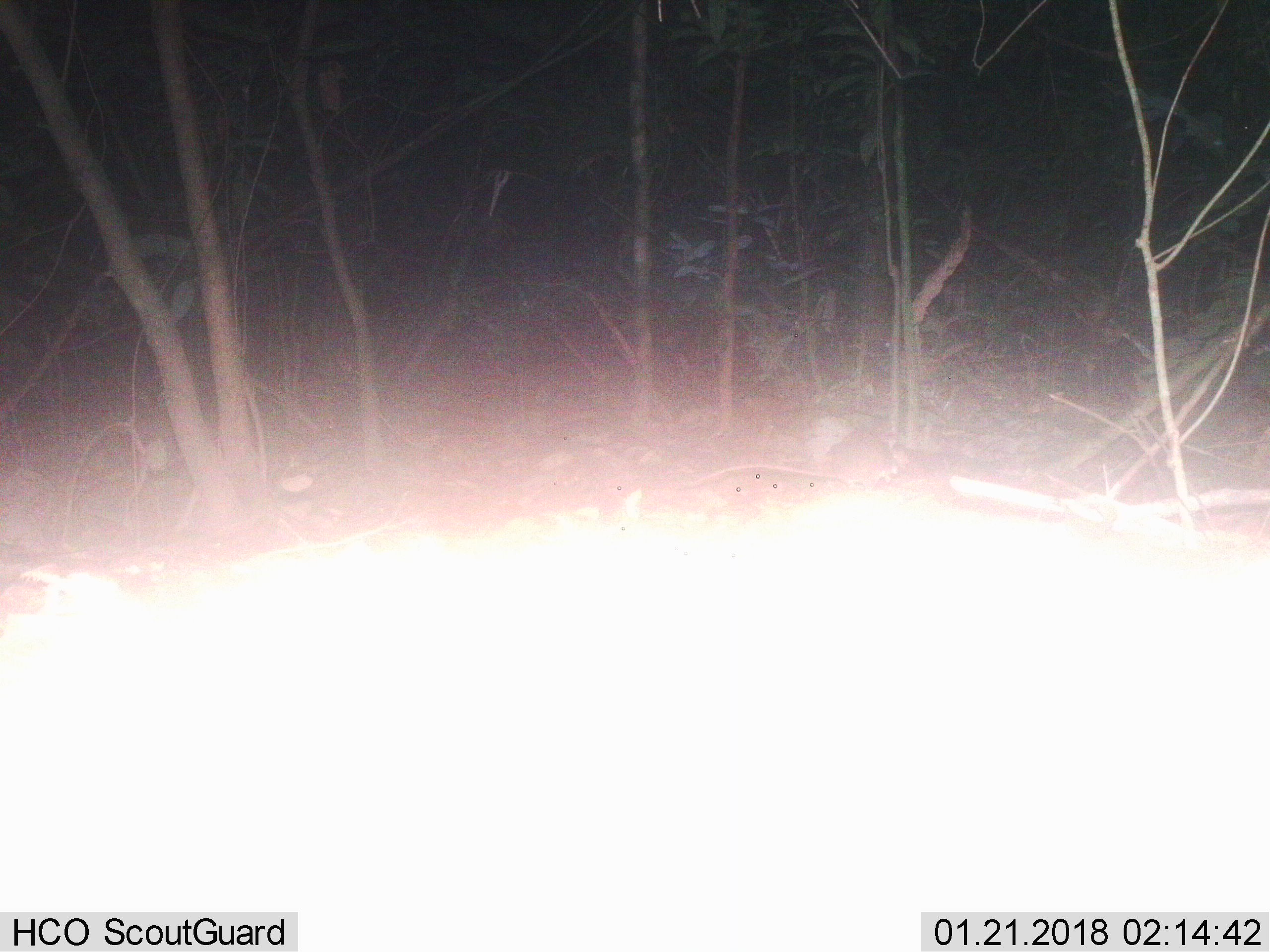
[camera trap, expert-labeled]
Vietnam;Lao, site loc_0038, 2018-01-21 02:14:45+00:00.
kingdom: Animalia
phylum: Chordata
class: Mammalia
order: Rodentia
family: Muridae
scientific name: Muridae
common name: old-world mice and rats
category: unidentified murid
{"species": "unidentified murid (old-world mice and rats) (Muridae)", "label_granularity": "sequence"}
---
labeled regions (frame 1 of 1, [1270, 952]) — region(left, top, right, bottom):
unidentified murid: region(682, 425, 915, 488)